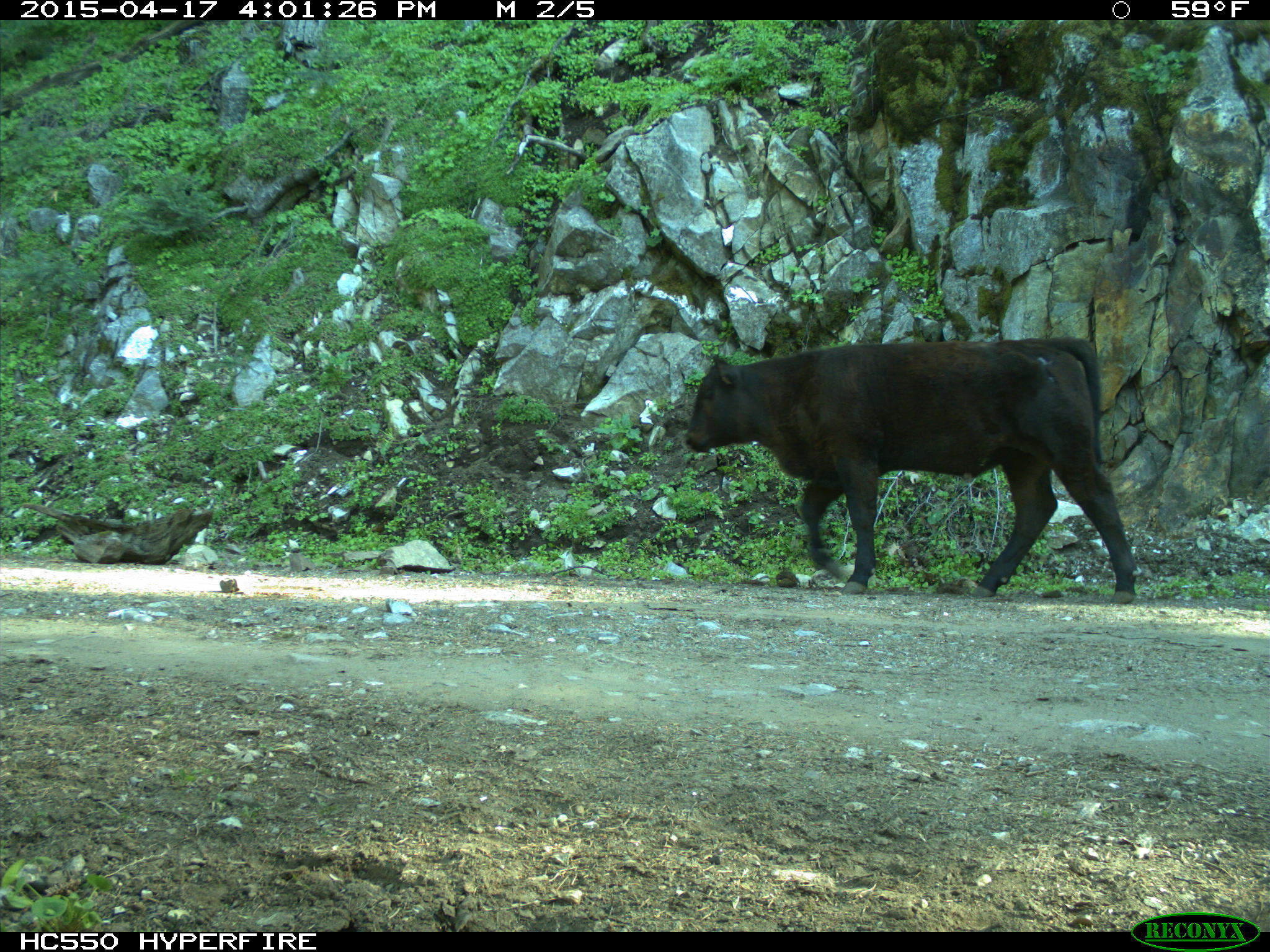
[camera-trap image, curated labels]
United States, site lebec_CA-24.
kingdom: Animalia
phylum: Chordata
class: Mammalia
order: Artiodactyla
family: Bovidae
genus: Bos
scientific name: Bos taurus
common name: domestic cow